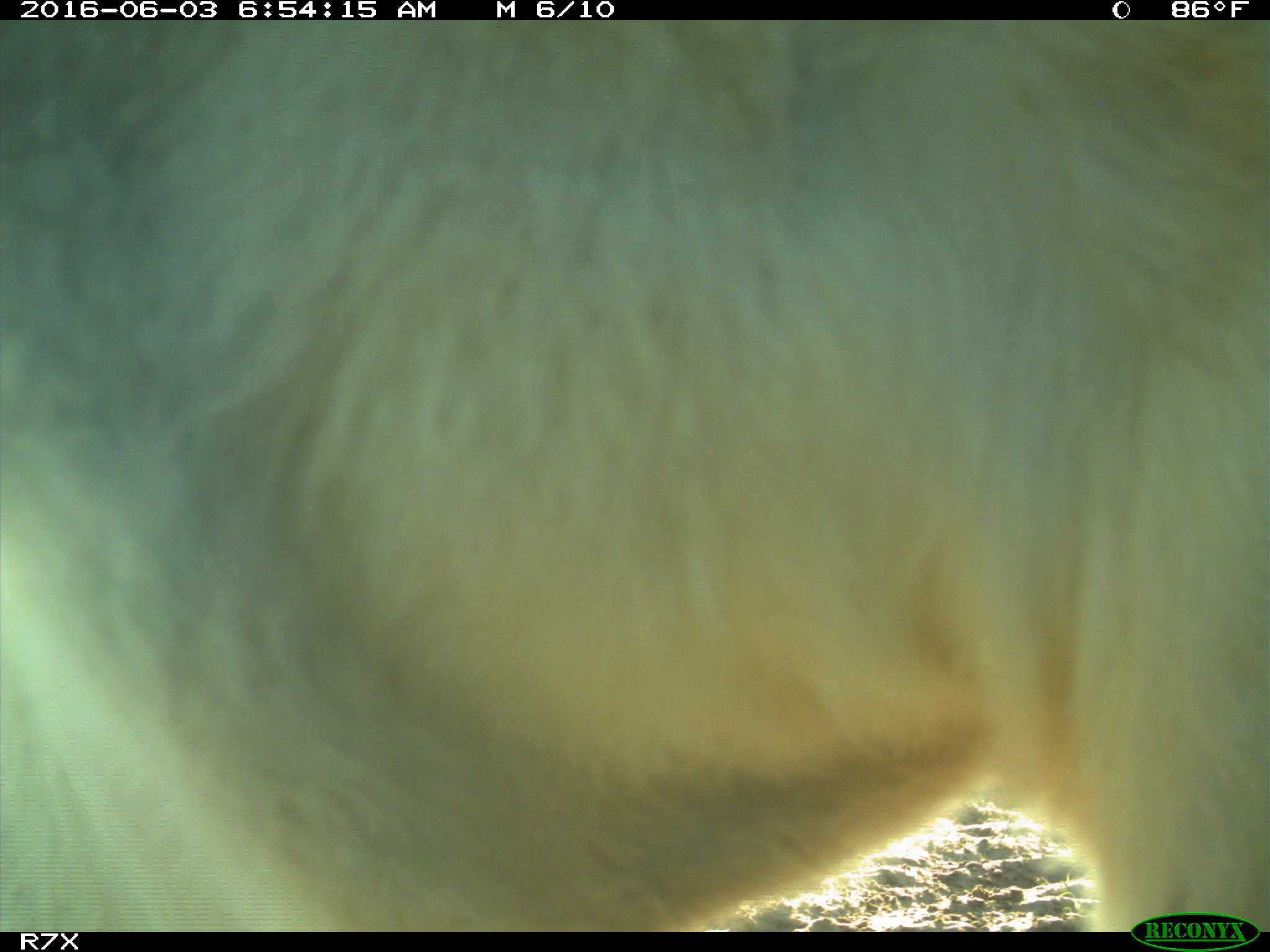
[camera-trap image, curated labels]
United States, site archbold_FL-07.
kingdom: Animalia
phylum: Chordata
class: Mammalia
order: Artiodactyla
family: Bovidae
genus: Bos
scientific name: Bos taurus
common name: domestic cow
Bos taurus (domestic cow).